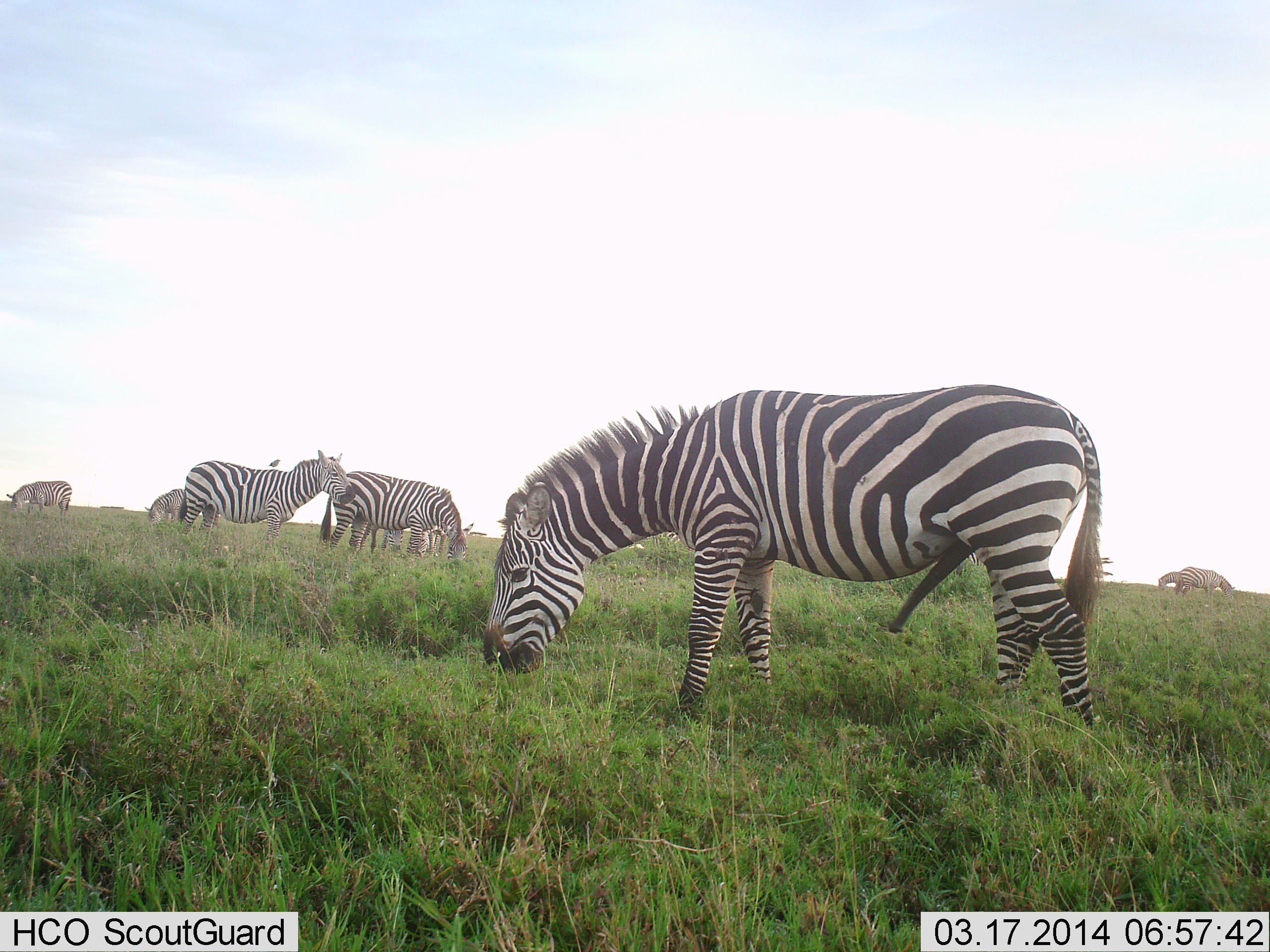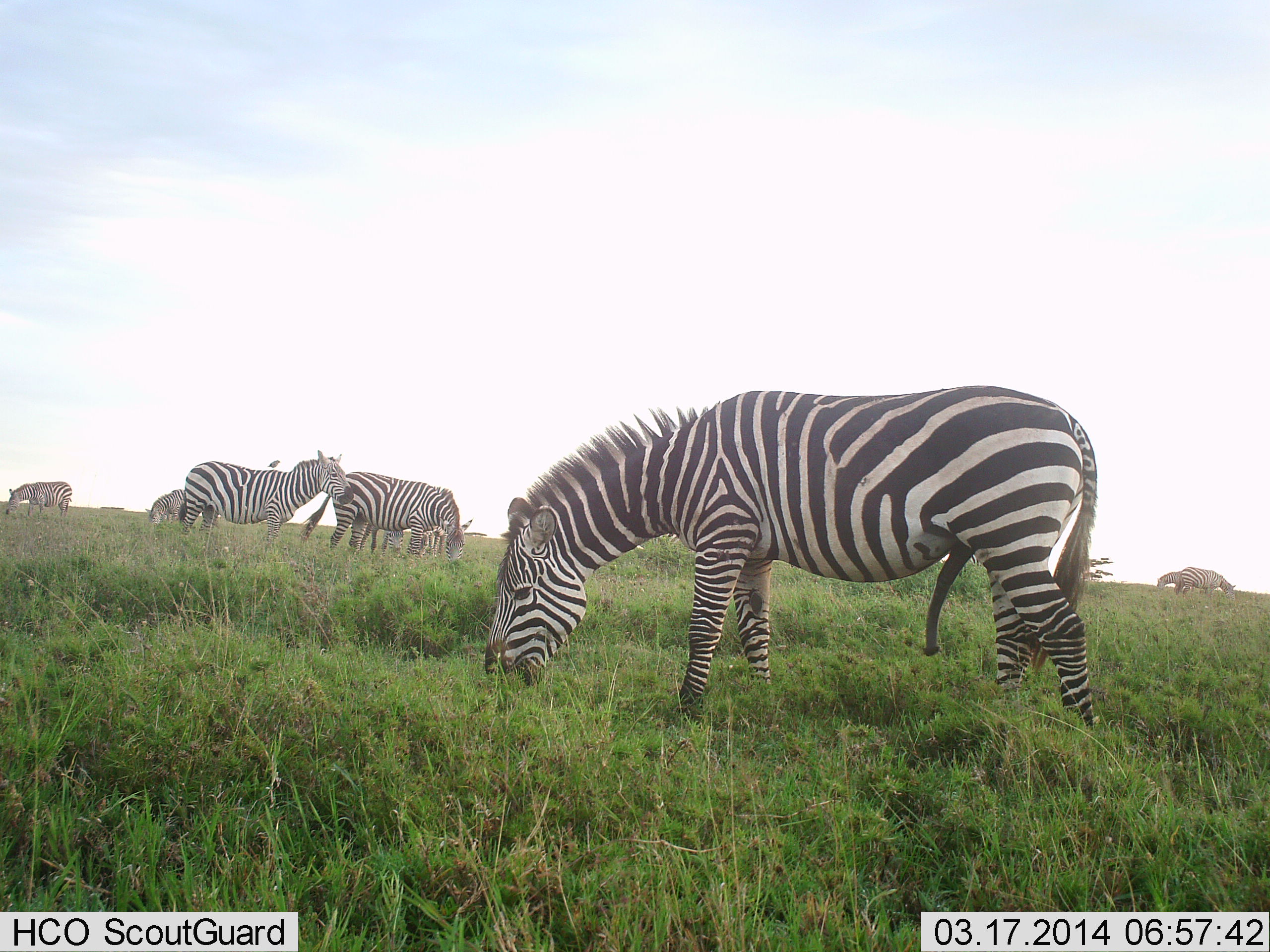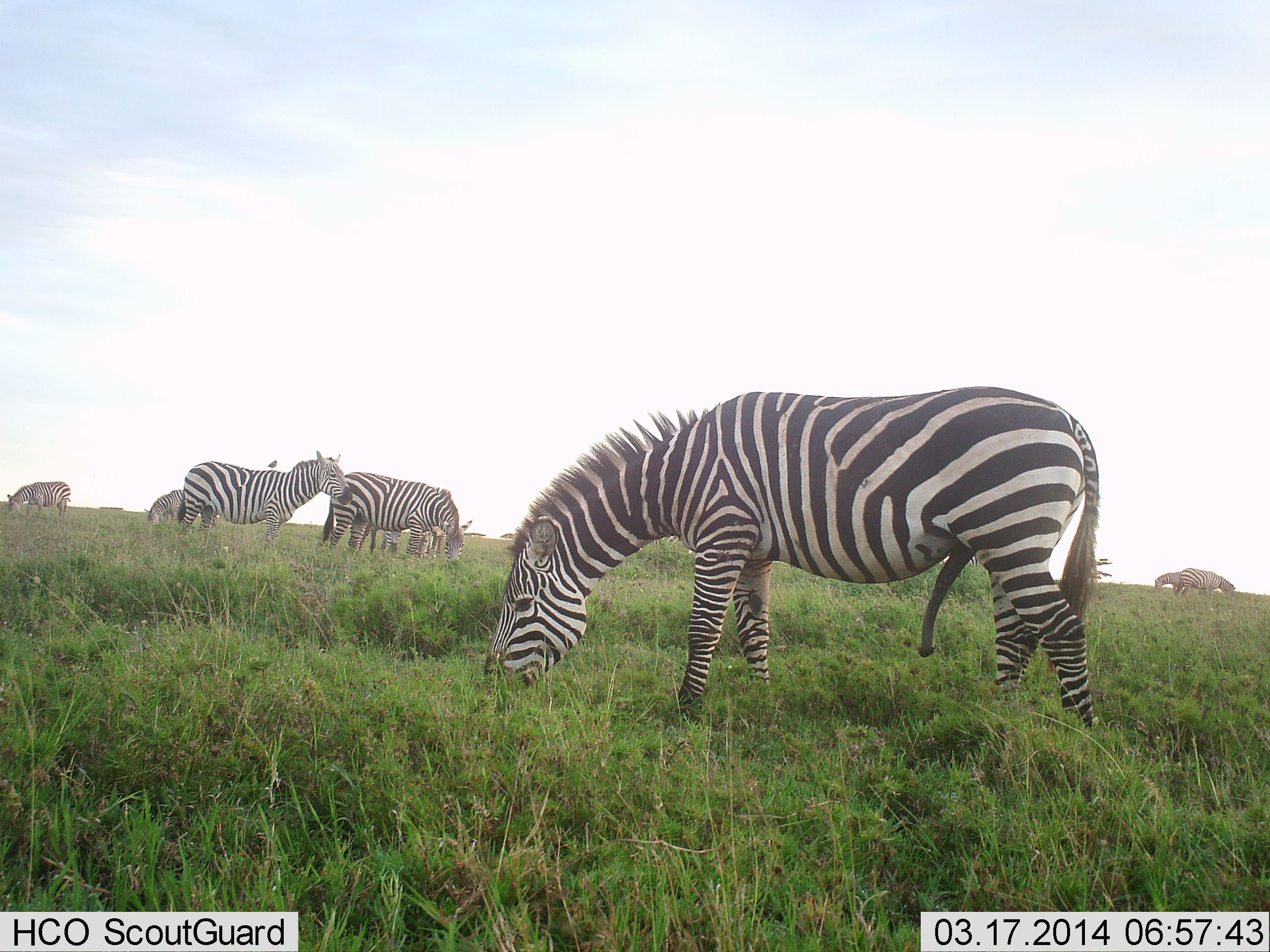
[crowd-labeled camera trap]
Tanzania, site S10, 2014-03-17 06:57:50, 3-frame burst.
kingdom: Animalia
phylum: Chordata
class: Mammalia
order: Perissodactyla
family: Equidae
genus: Equus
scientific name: Equus quagga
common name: plains zebra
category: zebra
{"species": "zebra (plains zebra) (Equus quagga)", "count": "8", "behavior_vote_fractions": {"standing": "80%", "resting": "0%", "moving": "0%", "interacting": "0%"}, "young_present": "10%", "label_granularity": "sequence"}